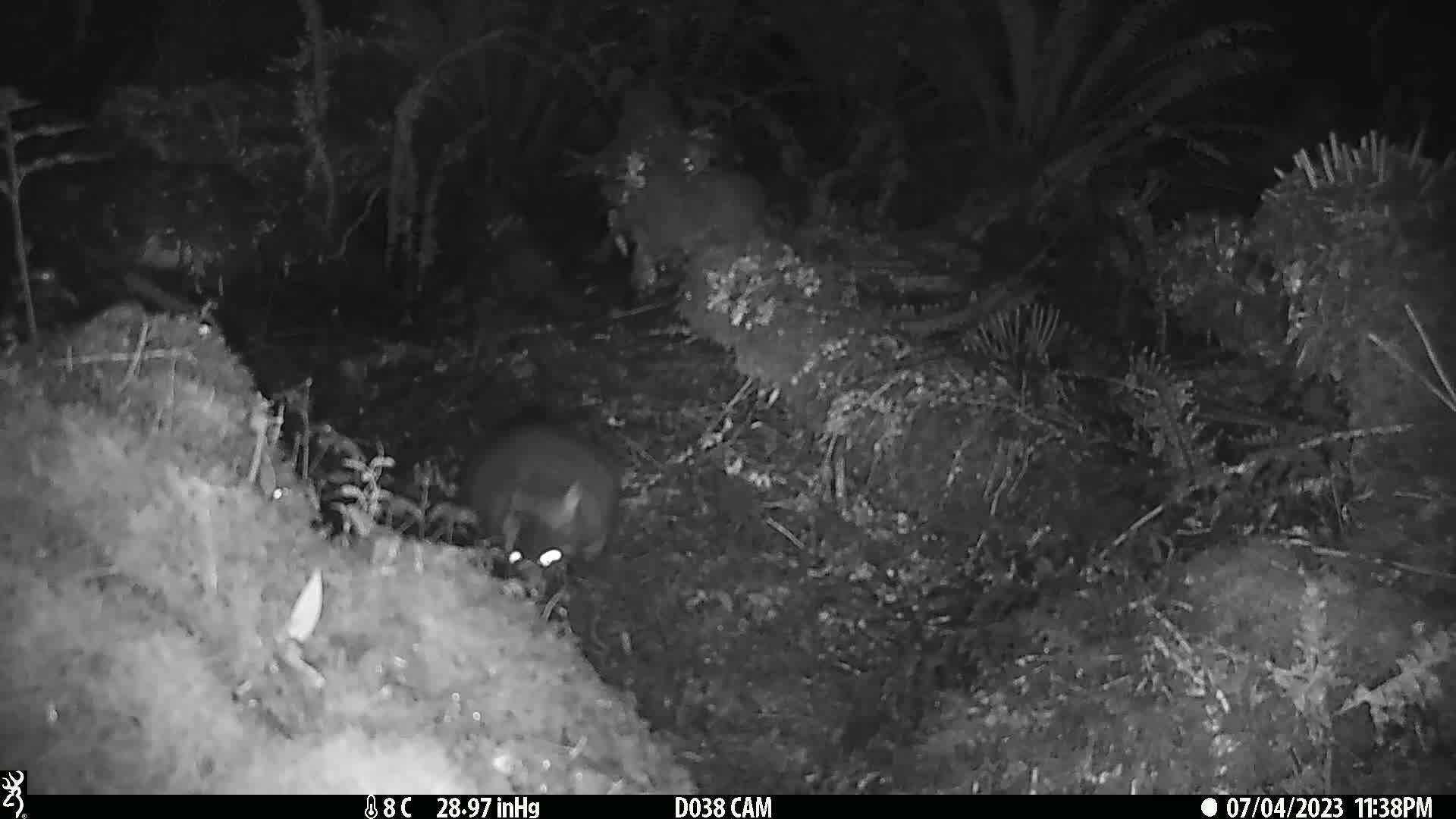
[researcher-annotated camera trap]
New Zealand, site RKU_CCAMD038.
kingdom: Animalia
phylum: Chordata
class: Mammalia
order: Diprotodontia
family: Phalangeridae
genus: Trichosurus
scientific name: Trichosurus vulpecula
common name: common brushtail possum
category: possum